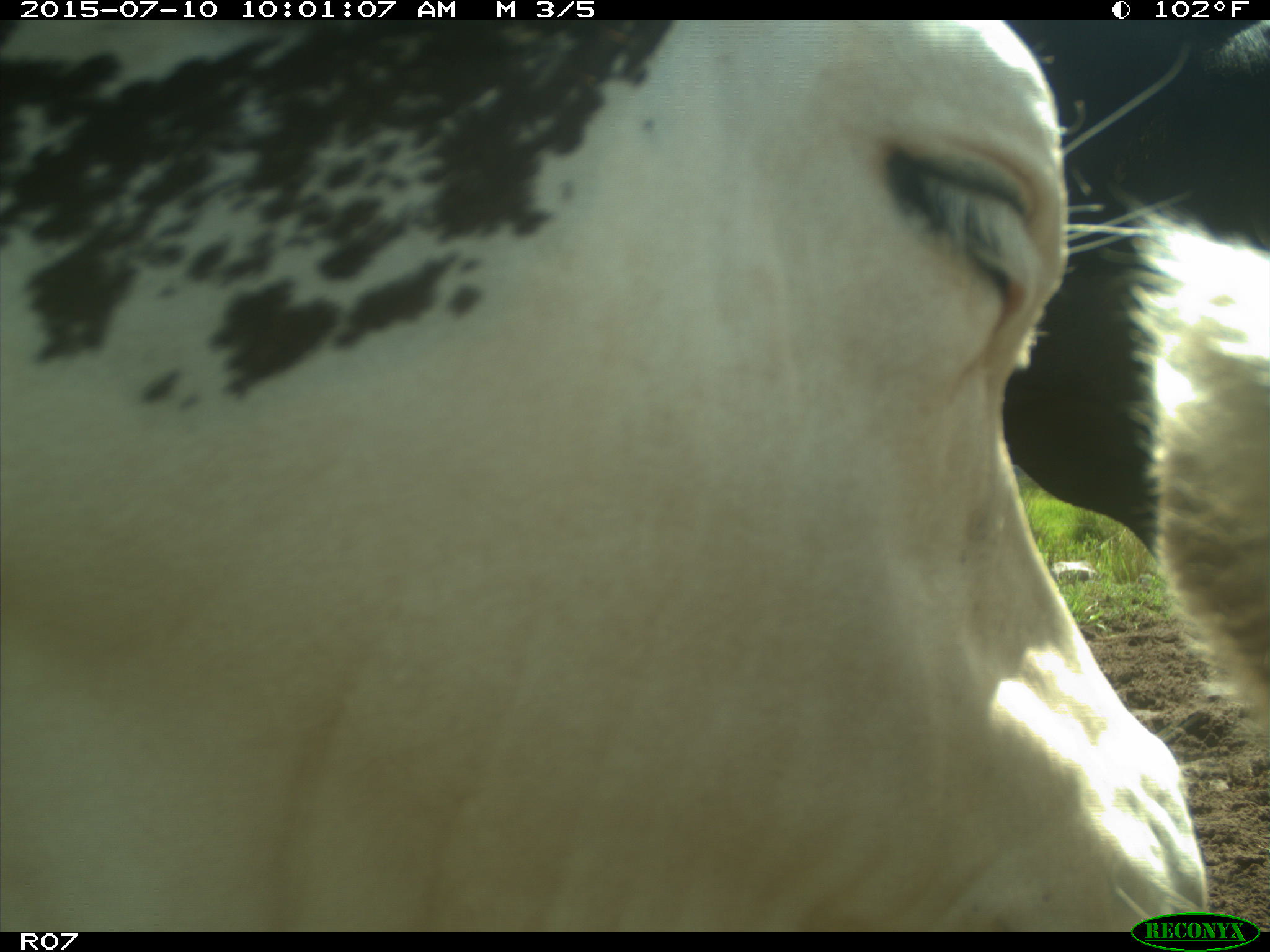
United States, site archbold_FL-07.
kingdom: Animalia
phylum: Chordata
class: Mammalia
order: Artiodactyla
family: Bovidae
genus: Bos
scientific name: Bos taurus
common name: domestic cow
Bos taurus (domestic cow).